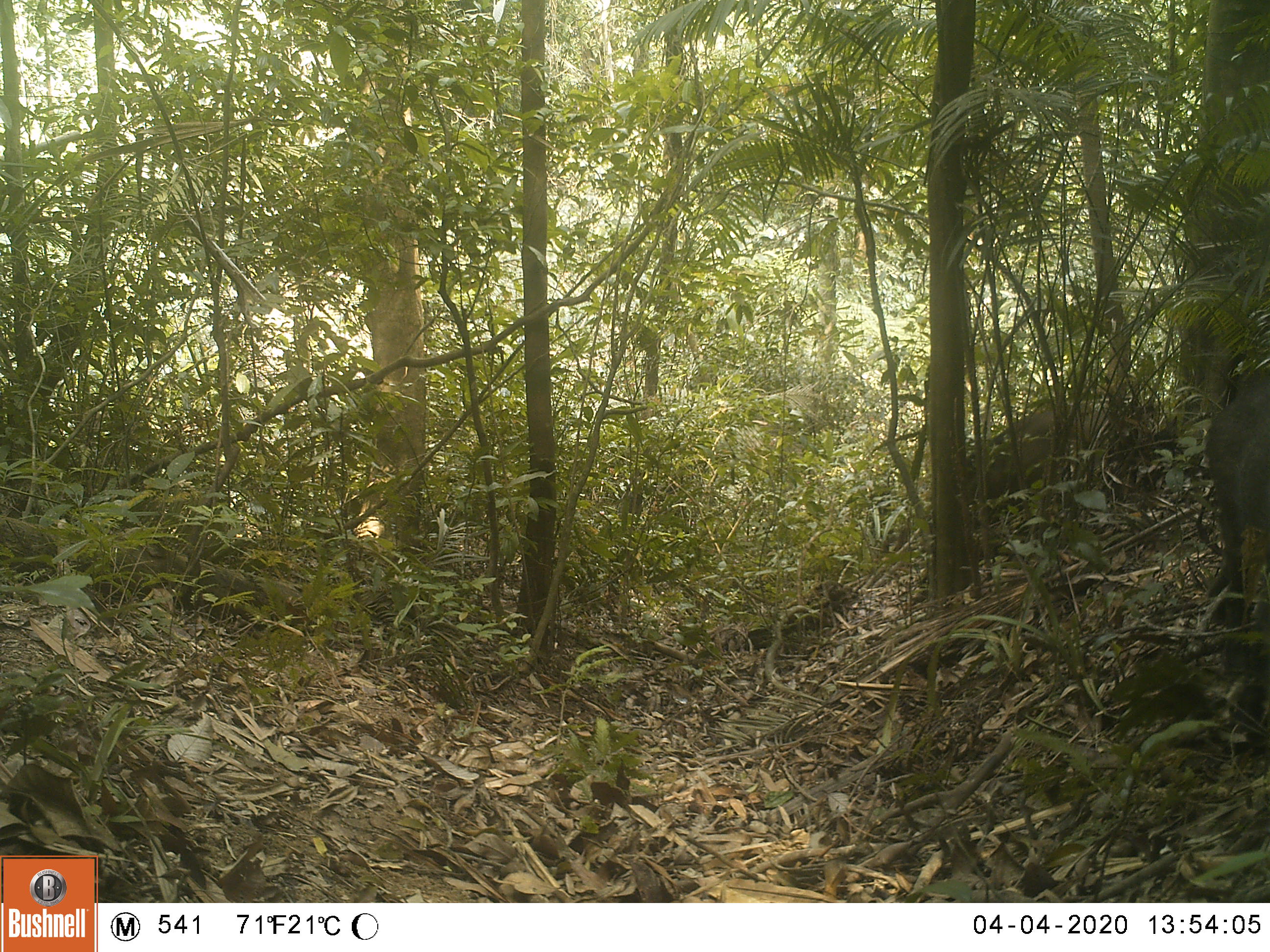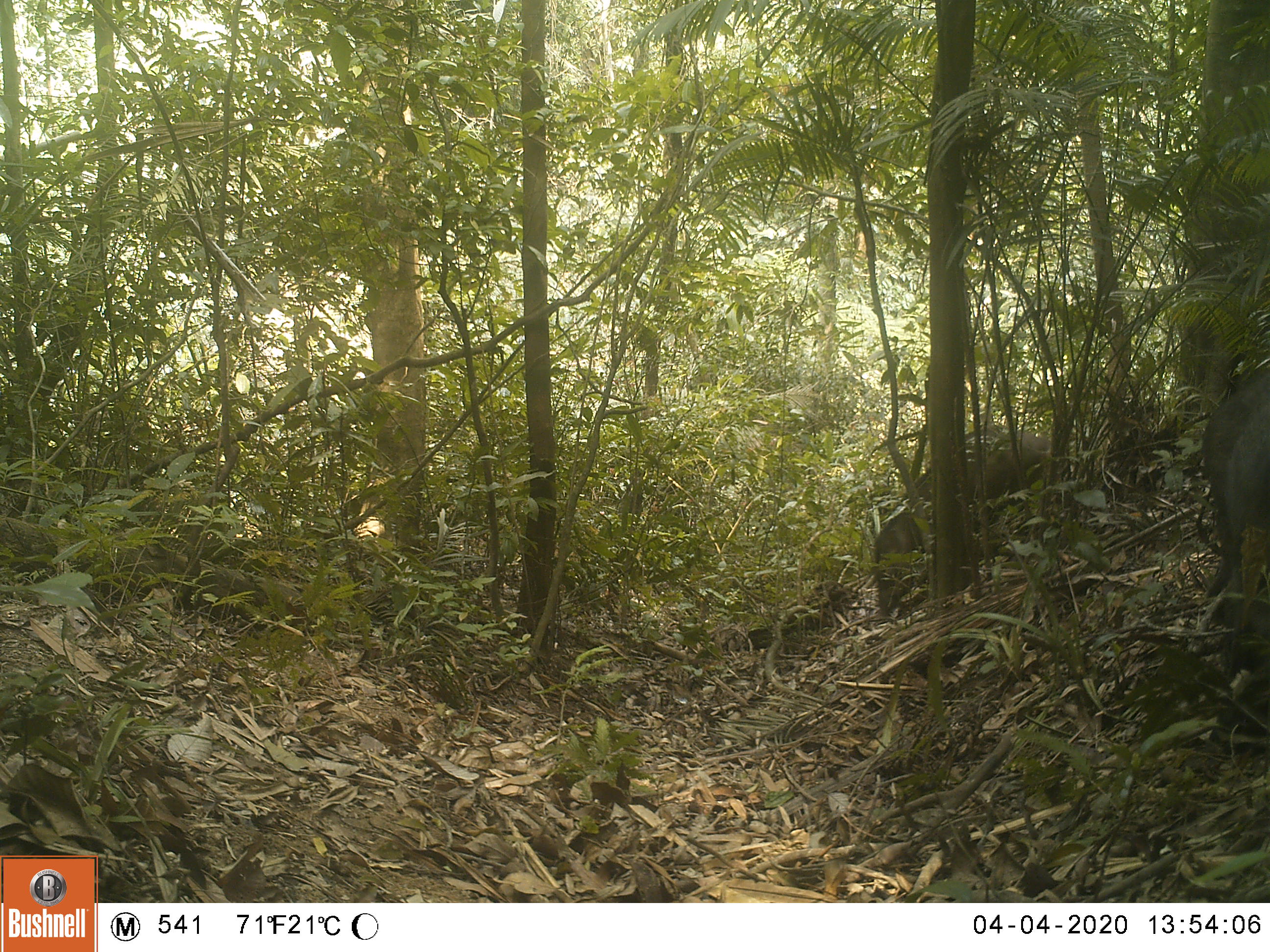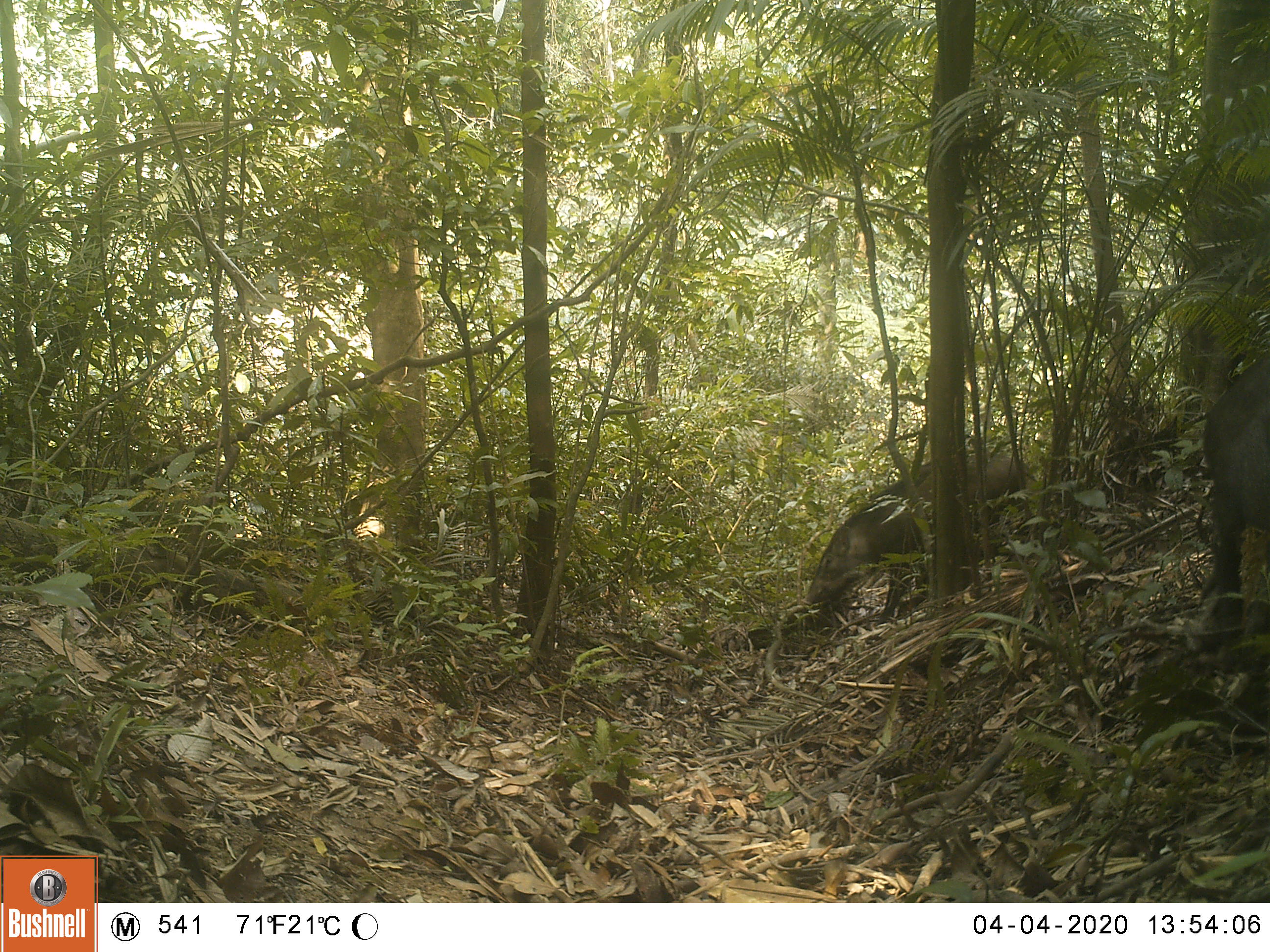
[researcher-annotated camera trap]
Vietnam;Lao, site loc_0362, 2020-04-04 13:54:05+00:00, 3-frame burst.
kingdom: Animalia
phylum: Chordata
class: Mammalia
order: Artiodactyla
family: Suidae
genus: Sus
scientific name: Sus scrofa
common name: eurasian wild pig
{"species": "eurasian wild pig (Sus scrofa)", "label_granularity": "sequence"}